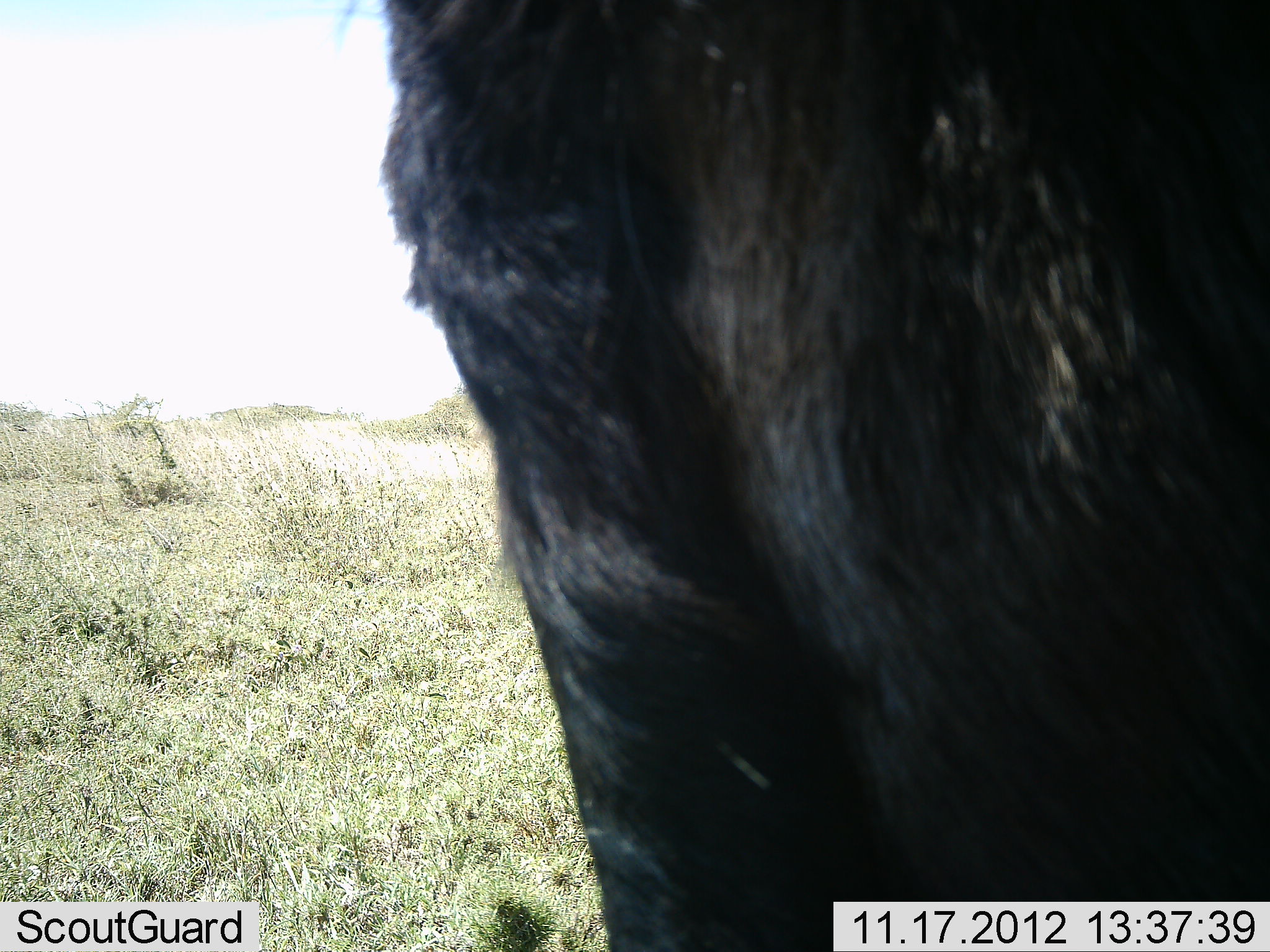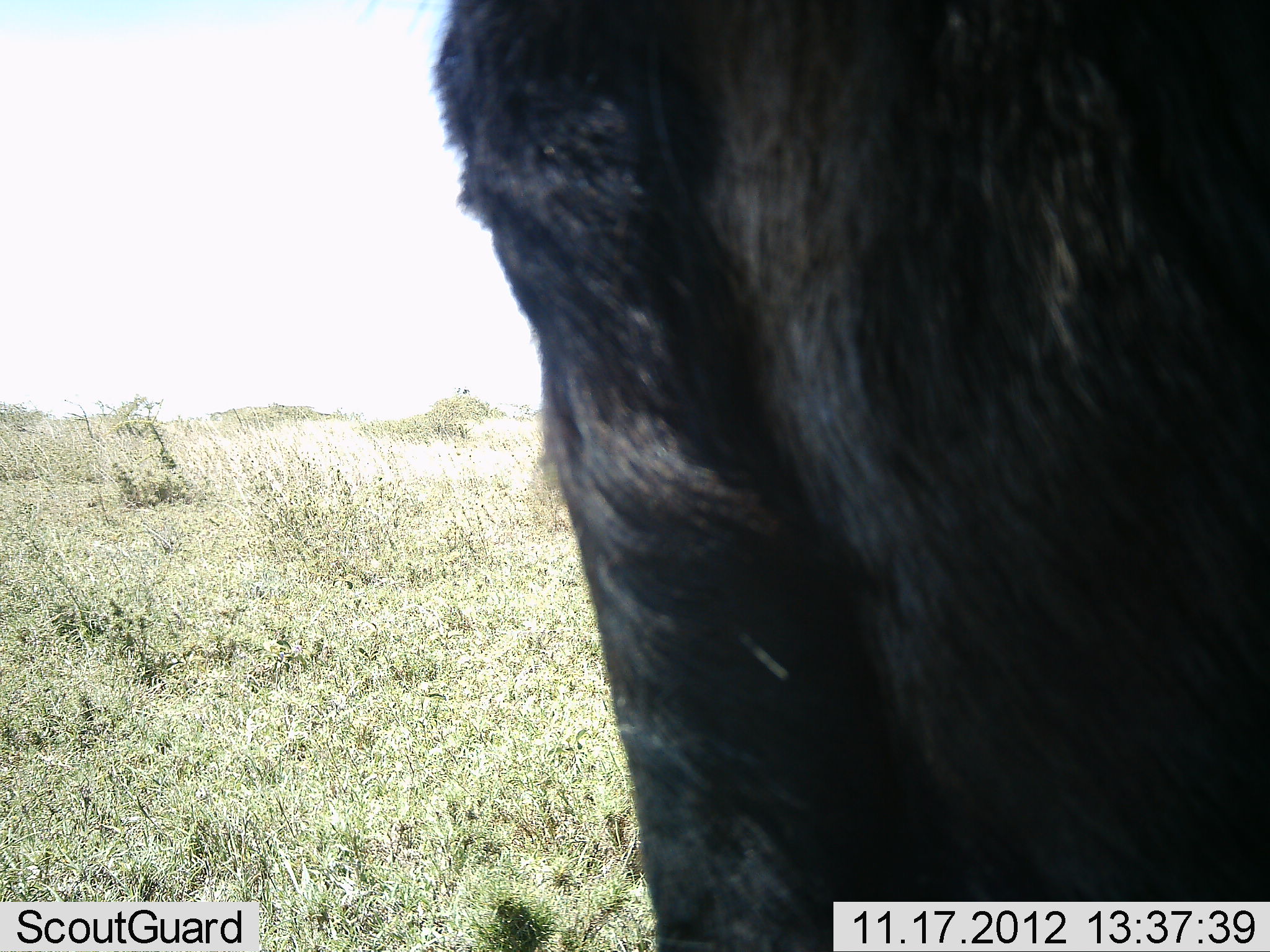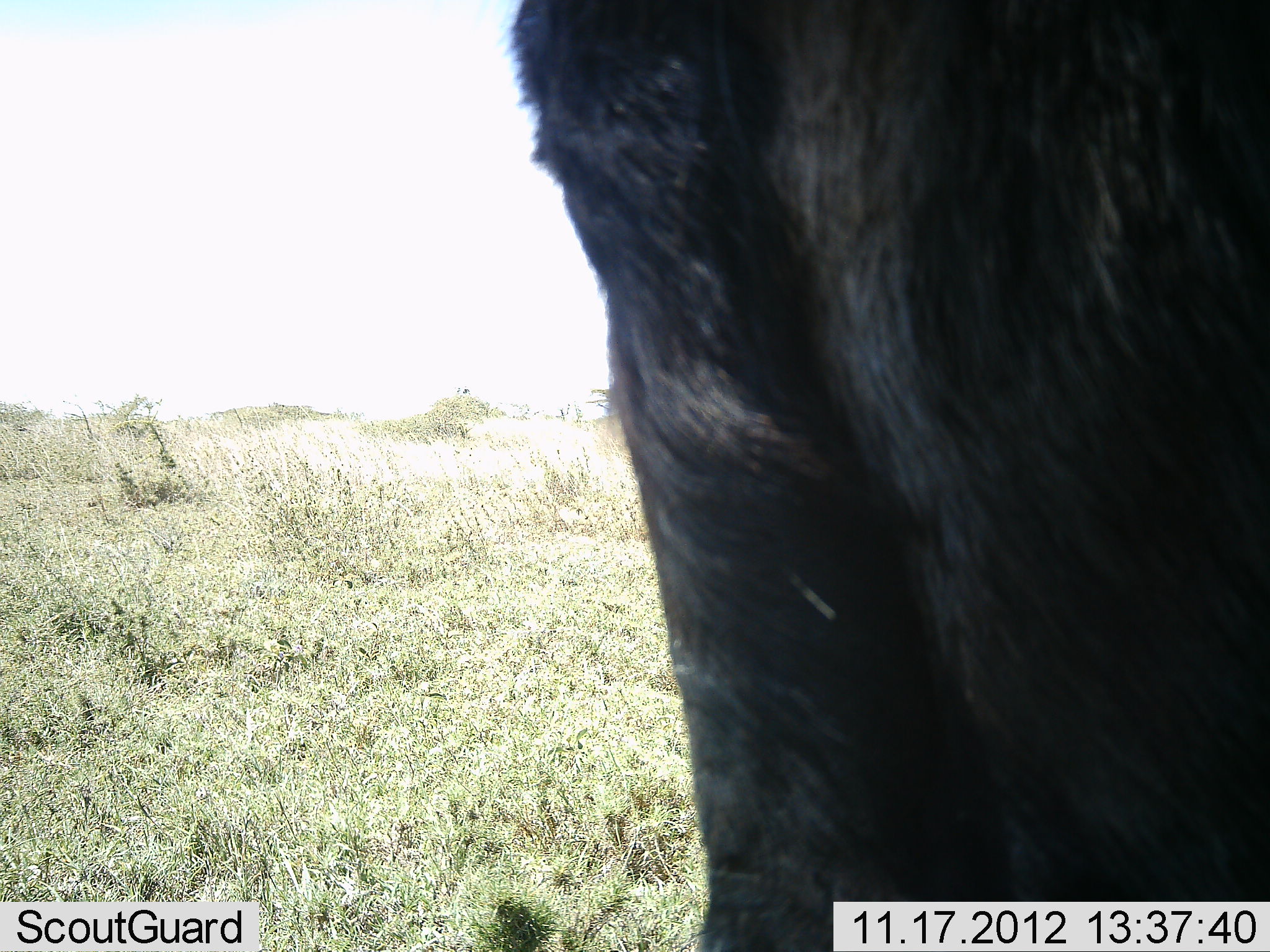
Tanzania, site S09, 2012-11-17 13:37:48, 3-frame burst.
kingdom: Animalia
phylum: Chordata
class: Mammalia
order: Artiodactyla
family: Bovidae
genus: Connochaetes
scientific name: Connochaetes taurinus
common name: blue wildebeest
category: wildebeest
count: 1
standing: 71%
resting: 0%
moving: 29%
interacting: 14%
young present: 0%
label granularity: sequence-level